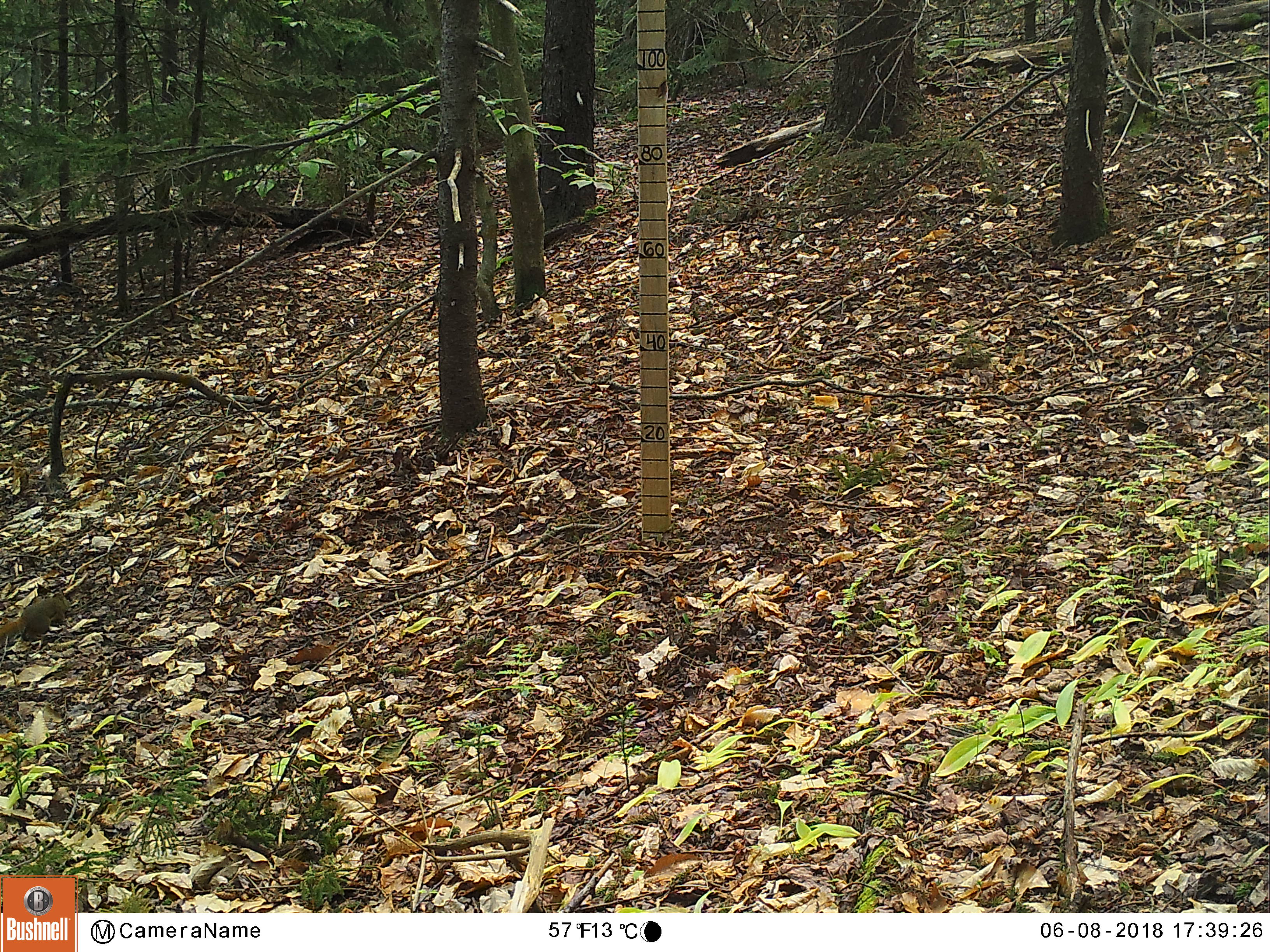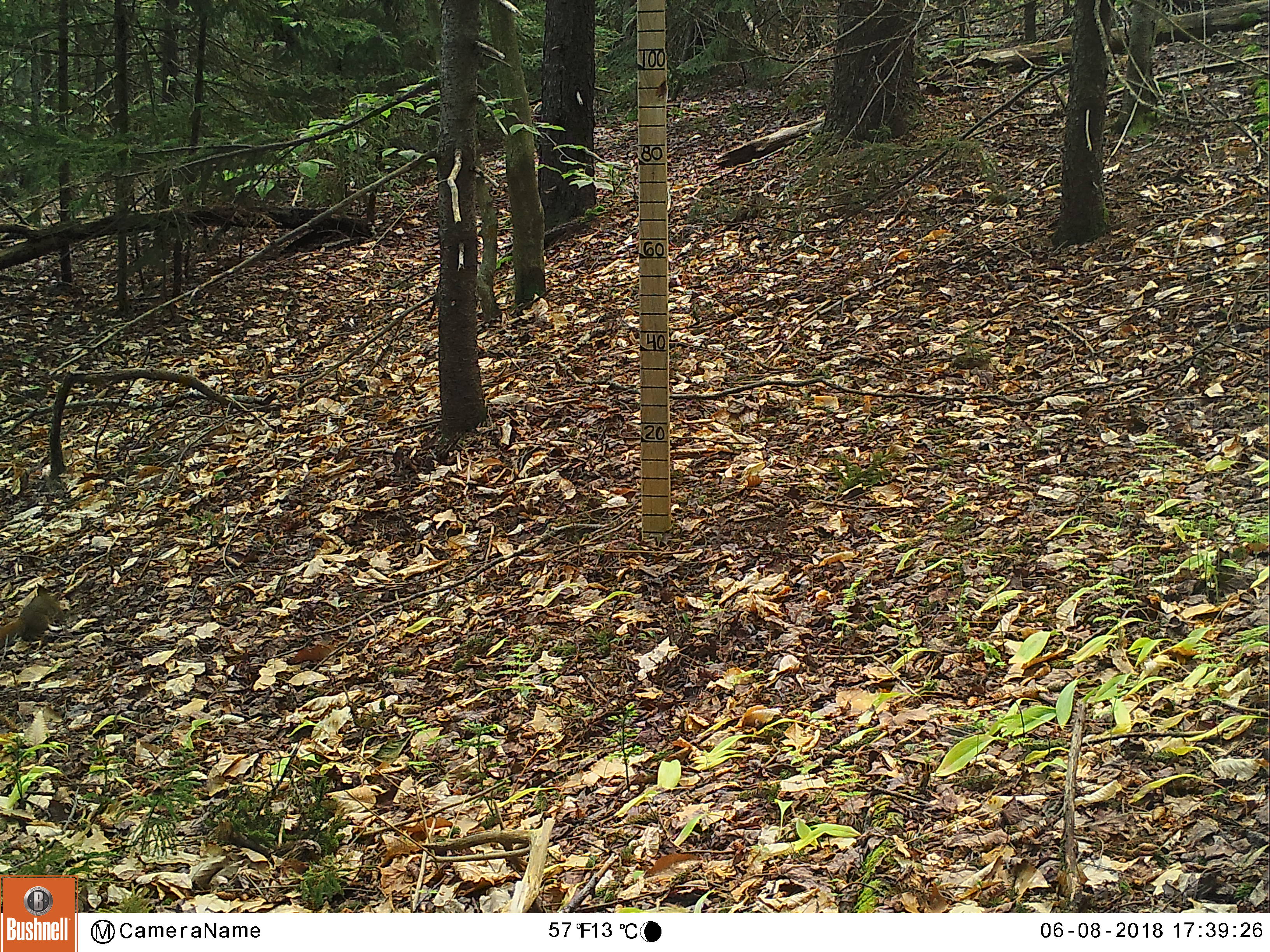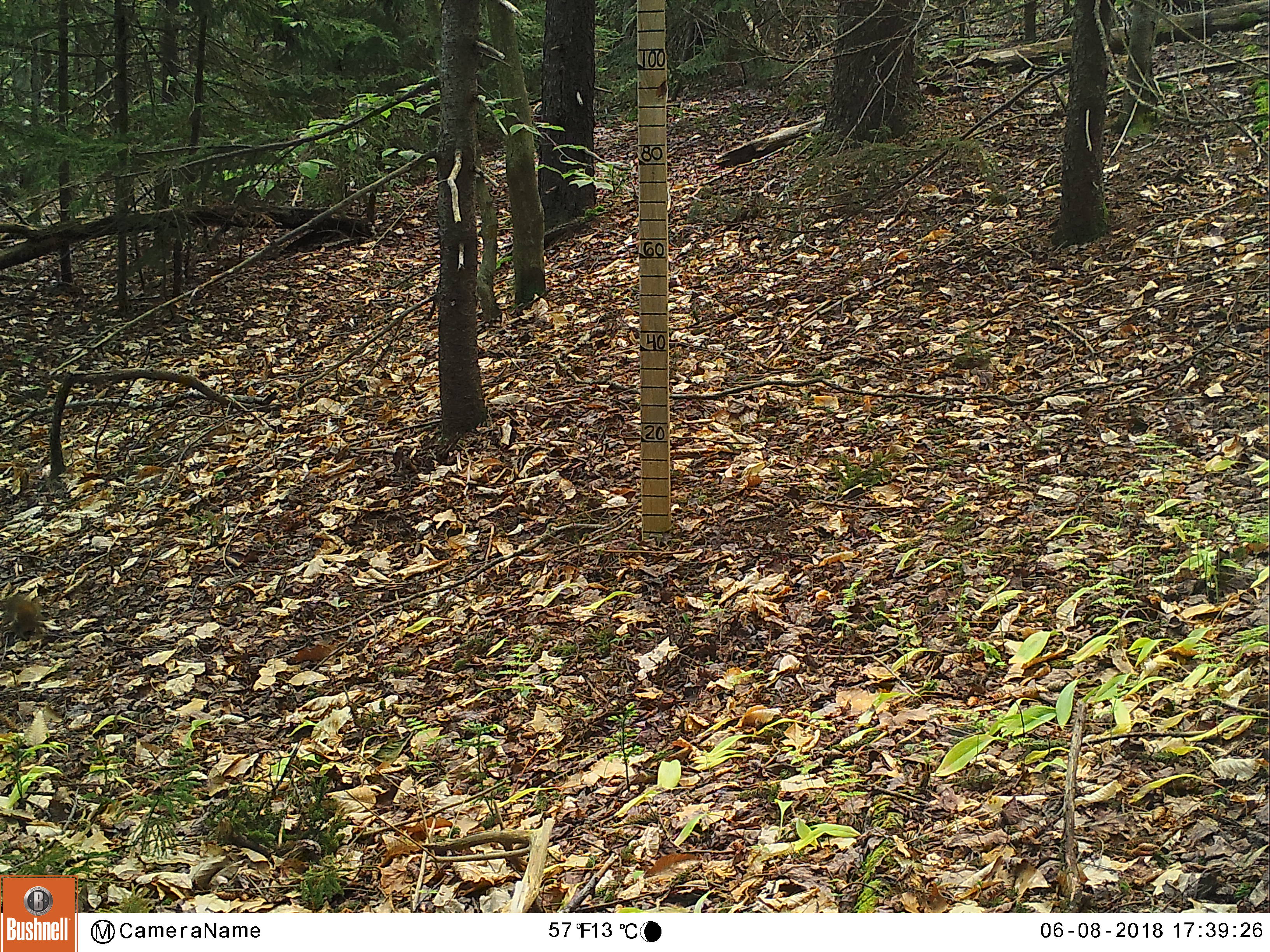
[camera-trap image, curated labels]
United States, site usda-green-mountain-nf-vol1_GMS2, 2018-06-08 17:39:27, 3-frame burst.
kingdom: Animalia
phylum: Chordata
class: Mammalia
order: Rodentia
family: Sciuridae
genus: Tamiasciurus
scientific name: Tamiasciurus hudsonicus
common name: red squirrel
Red squirrel (Tamiasciurus hudsonicus).